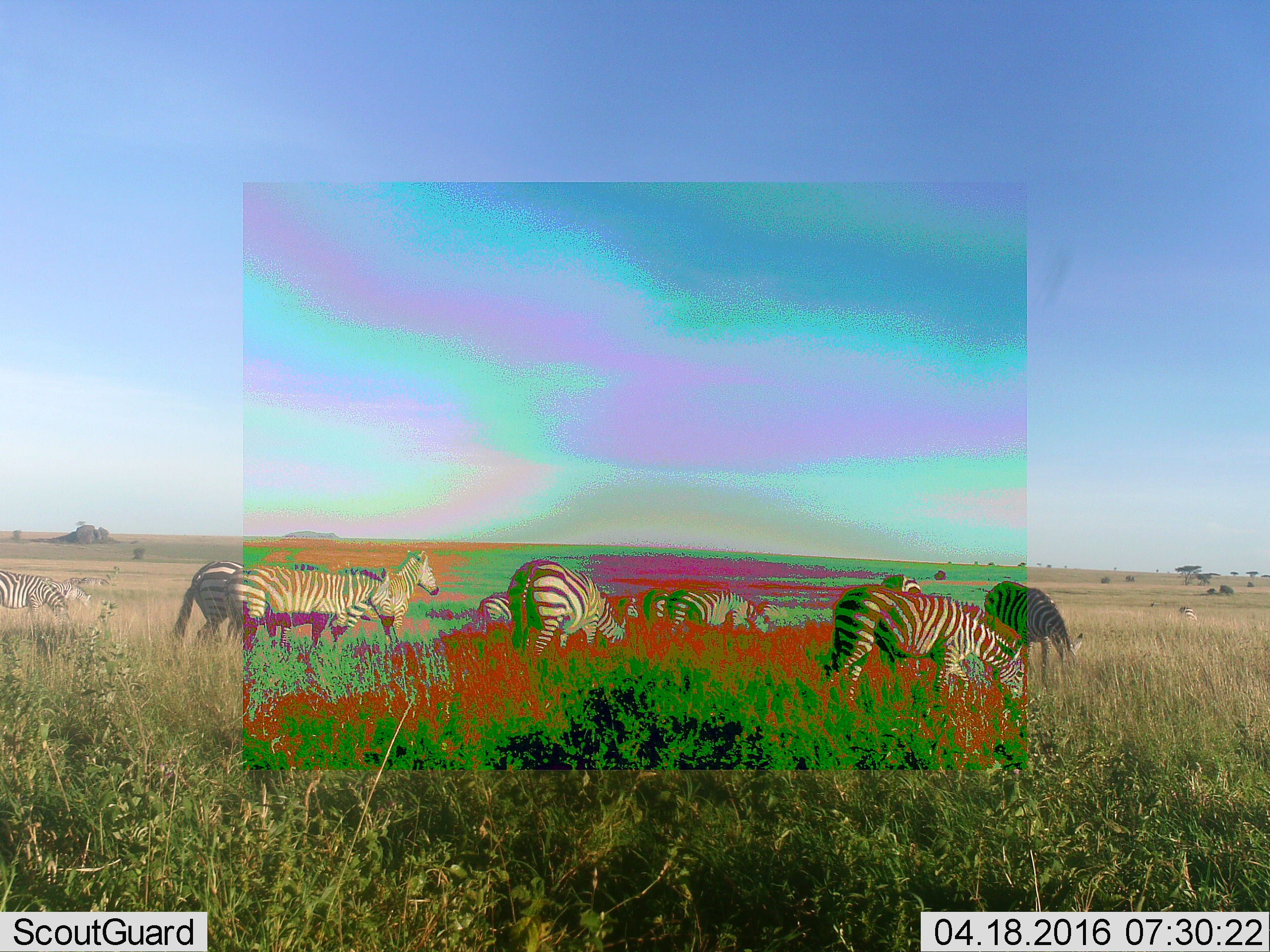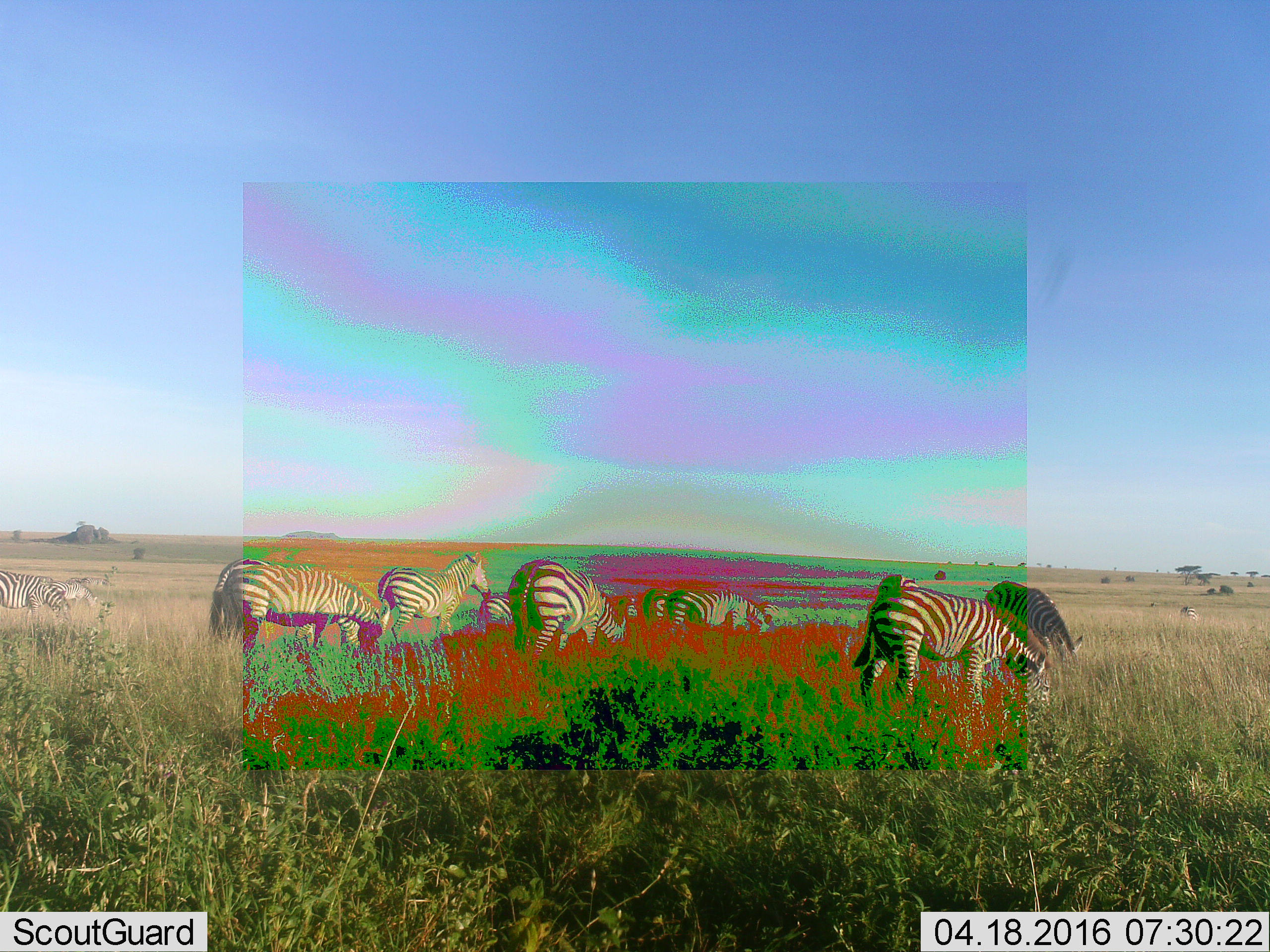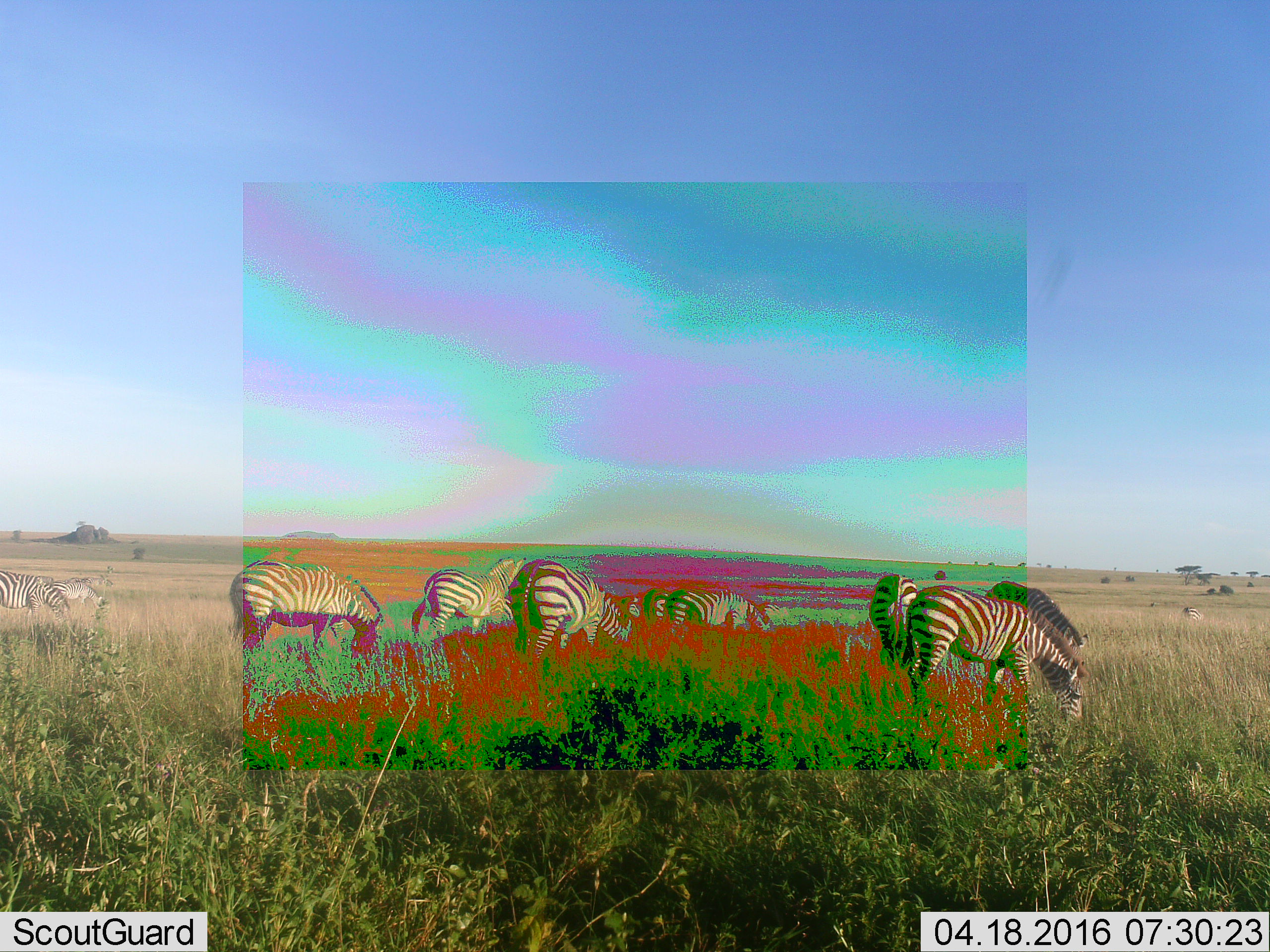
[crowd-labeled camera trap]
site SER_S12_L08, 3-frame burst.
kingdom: Animalia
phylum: Chordata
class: Mammalia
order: Perissodactyla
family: Equidae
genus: Equus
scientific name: Equus quagga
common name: plains zebra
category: zebraplains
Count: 11-50.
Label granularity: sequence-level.